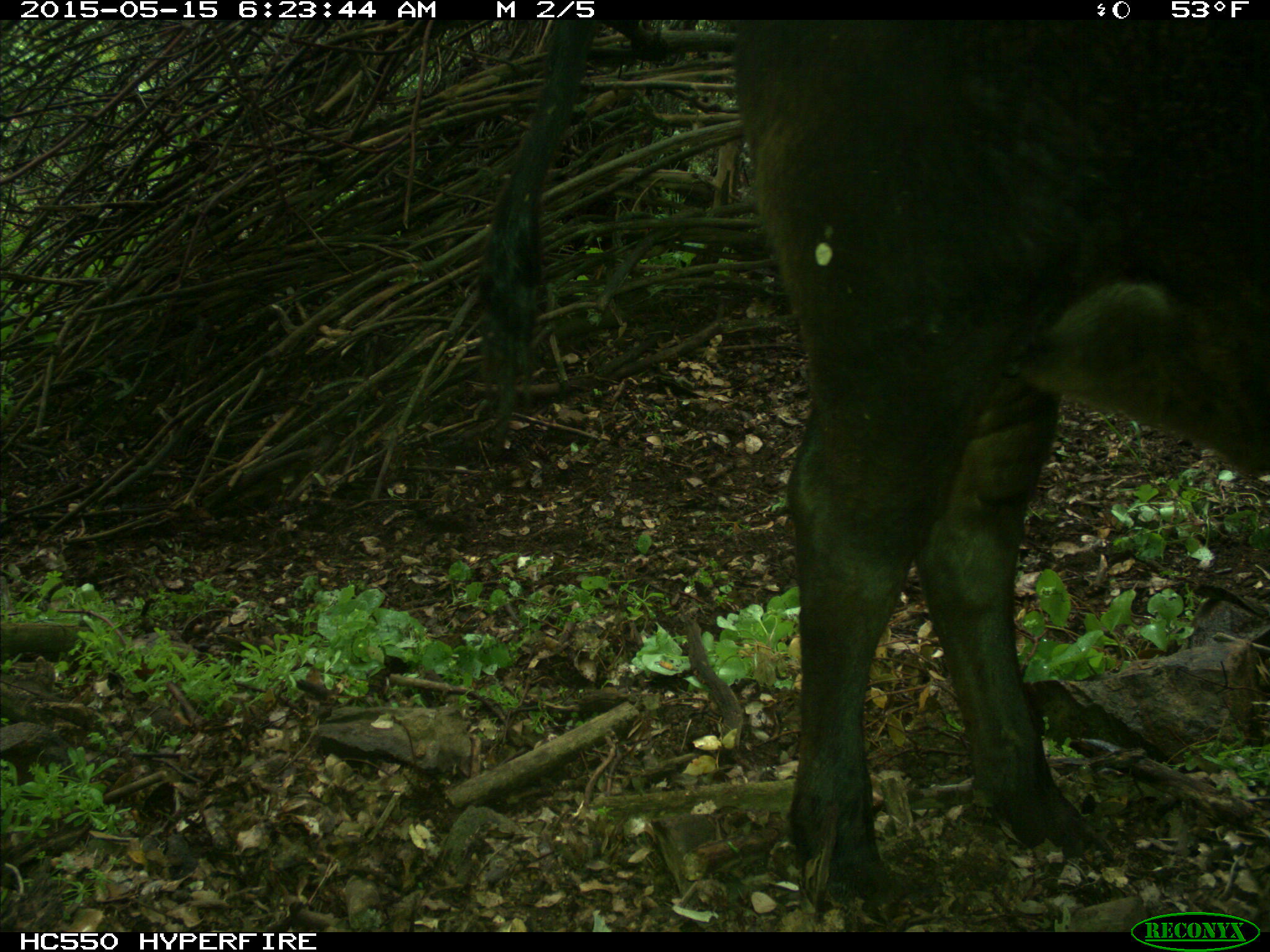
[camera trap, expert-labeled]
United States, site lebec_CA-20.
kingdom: Animalia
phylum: Chordata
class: Mammalia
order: Artiodactyla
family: Bovidae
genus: Bos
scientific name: Bos taurus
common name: domestic cow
Bos taurus (domestic cow).